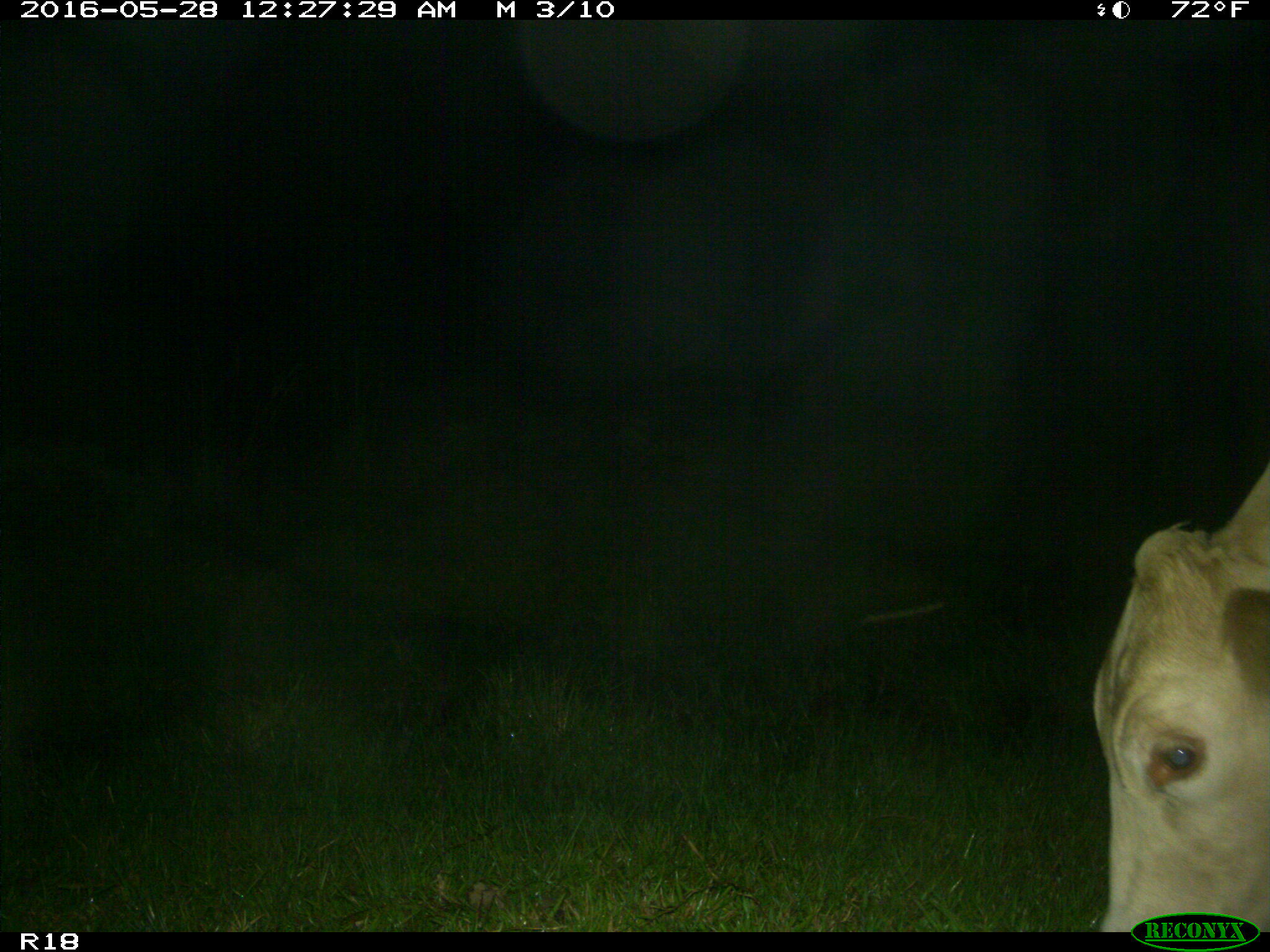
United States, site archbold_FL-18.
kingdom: Animalia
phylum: Chordata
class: Mammalia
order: Artiodactyla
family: Bovidae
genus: Bos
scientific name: Bos taurus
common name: domestic cow